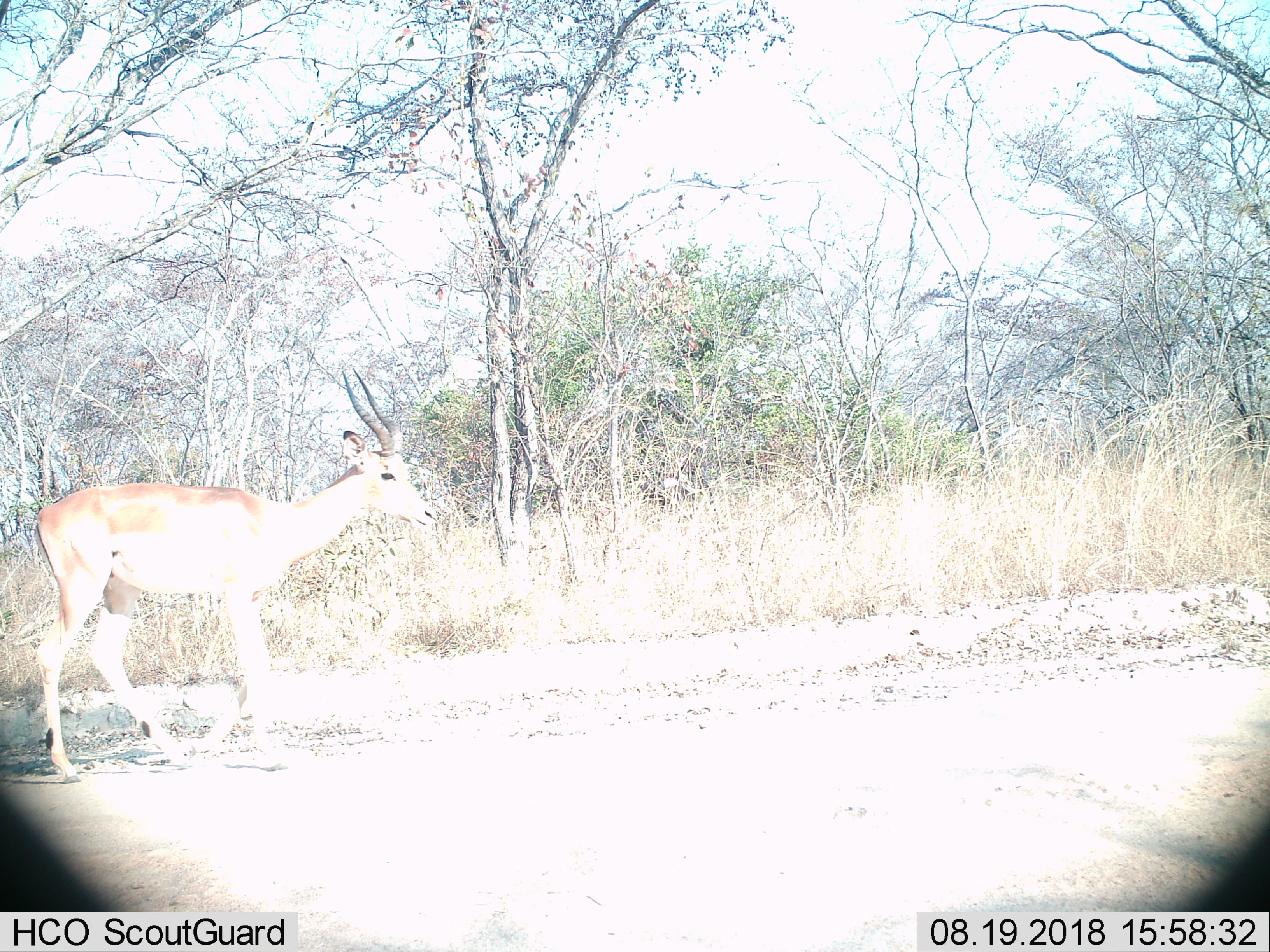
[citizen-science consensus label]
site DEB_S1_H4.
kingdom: Animalia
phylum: Chordata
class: Mammalia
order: Artiodactyla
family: Bovidae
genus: Aepyceros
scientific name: Aepyceros melampus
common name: impala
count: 1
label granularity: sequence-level